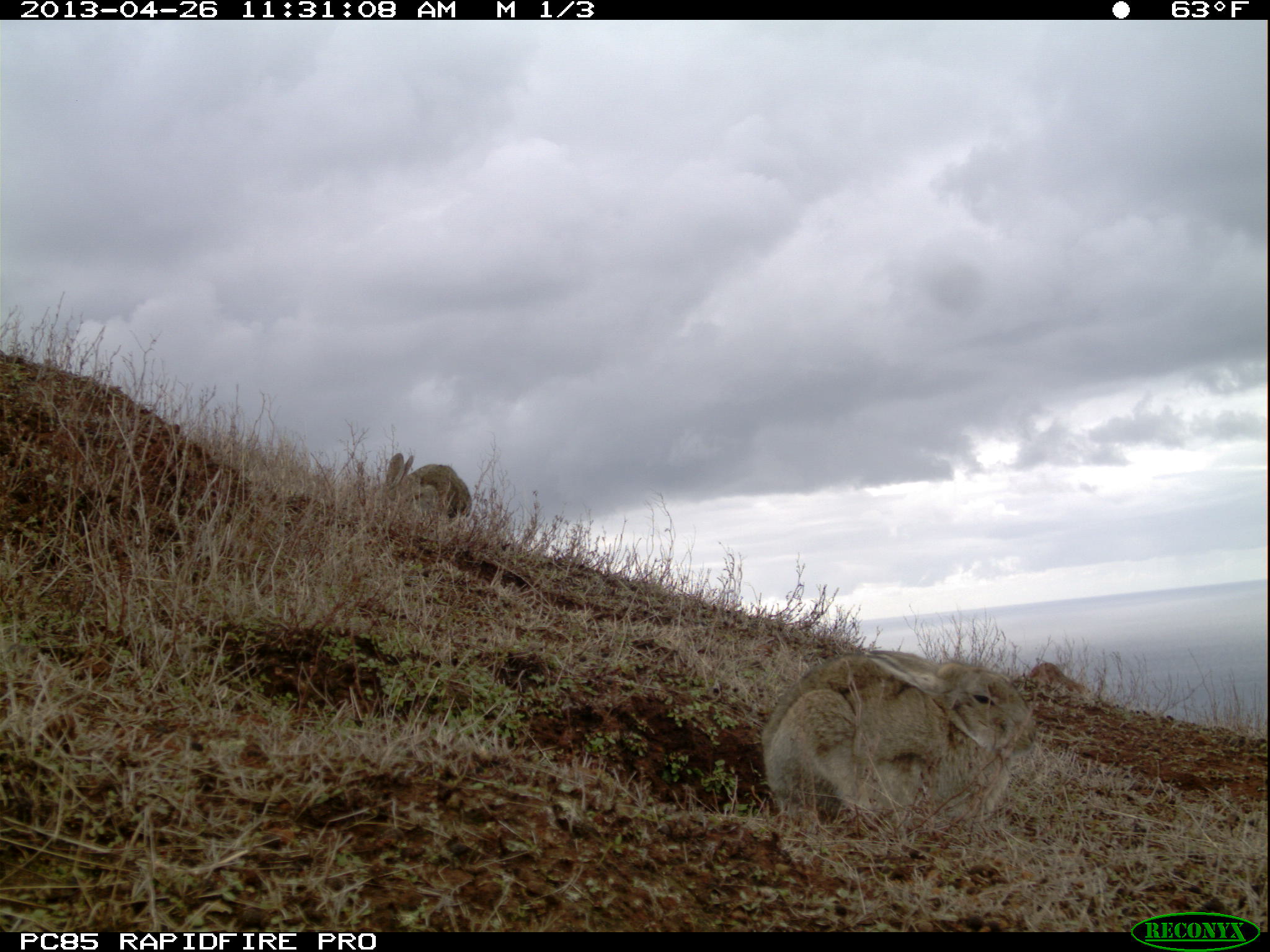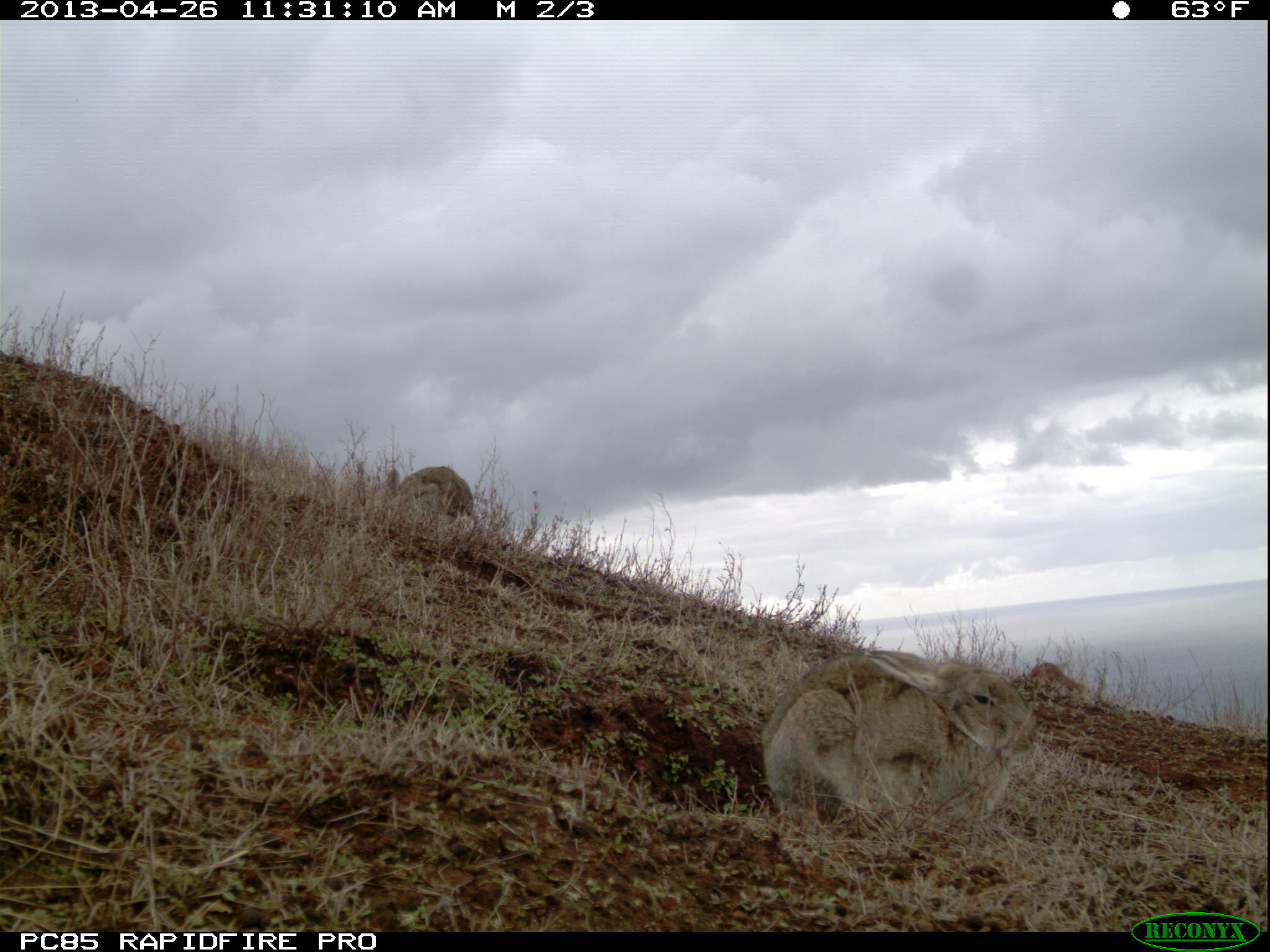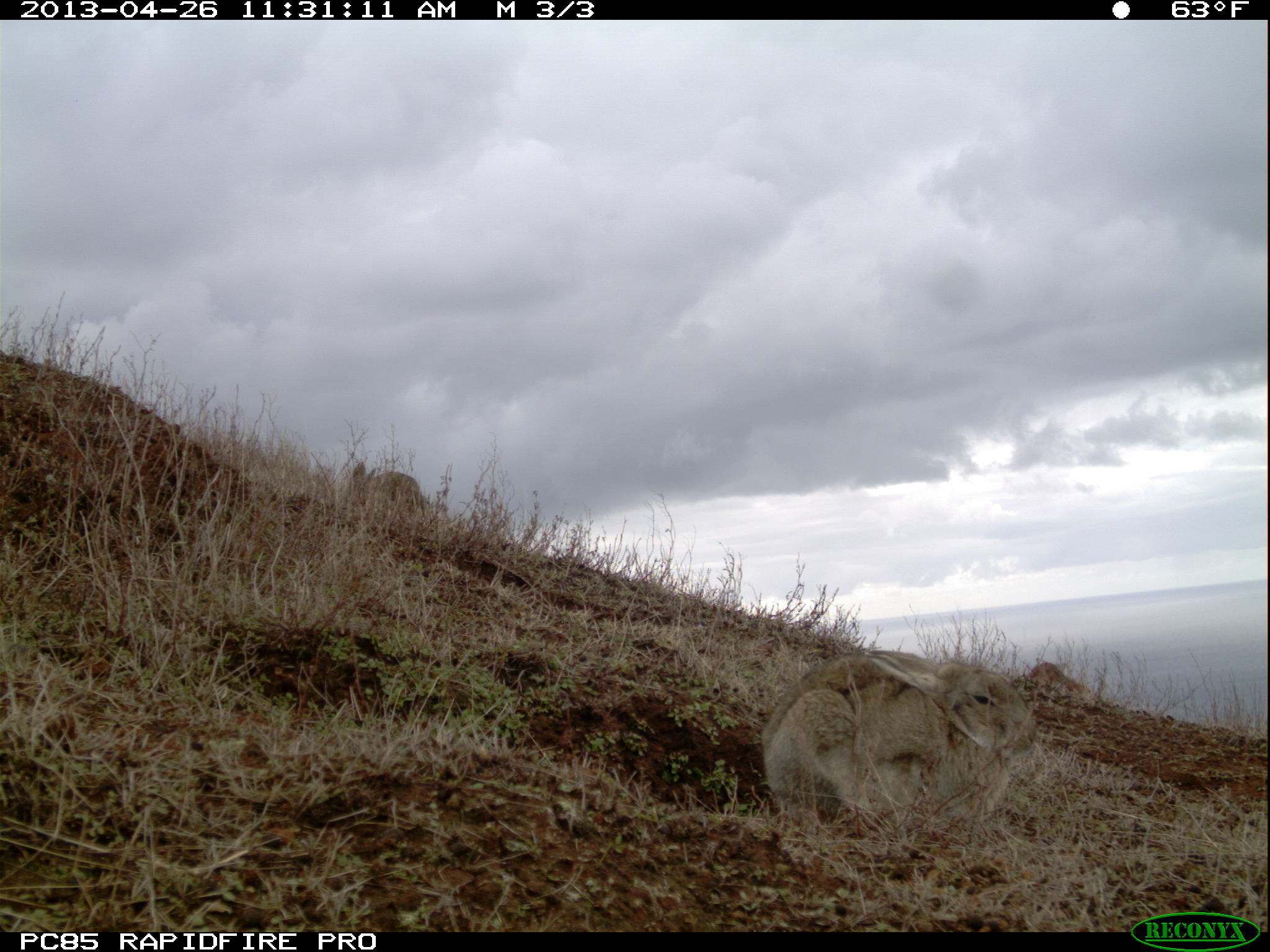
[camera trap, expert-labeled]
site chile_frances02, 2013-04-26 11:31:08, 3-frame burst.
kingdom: Animalia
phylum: Chordata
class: Mammalia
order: Lagomorpha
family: Leporidae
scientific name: Leporidae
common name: rabbits and hares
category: rabbit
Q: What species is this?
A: Rabbit (rabbits and hares) (Leporidae).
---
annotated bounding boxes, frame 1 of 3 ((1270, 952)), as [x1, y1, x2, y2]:
rabbit: [760, 650, 1036, 846]; [368, 451, 478, 531]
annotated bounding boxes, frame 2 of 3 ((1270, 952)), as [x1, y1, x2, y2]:
rabbit: [760, 648, 1036, 845]; [390, 464, 475, 525]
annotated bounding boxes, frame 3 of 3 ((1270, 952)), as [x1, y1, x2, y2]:
rabbit: [760, 648, 1038, 852]; [341, 459, 445, 525]